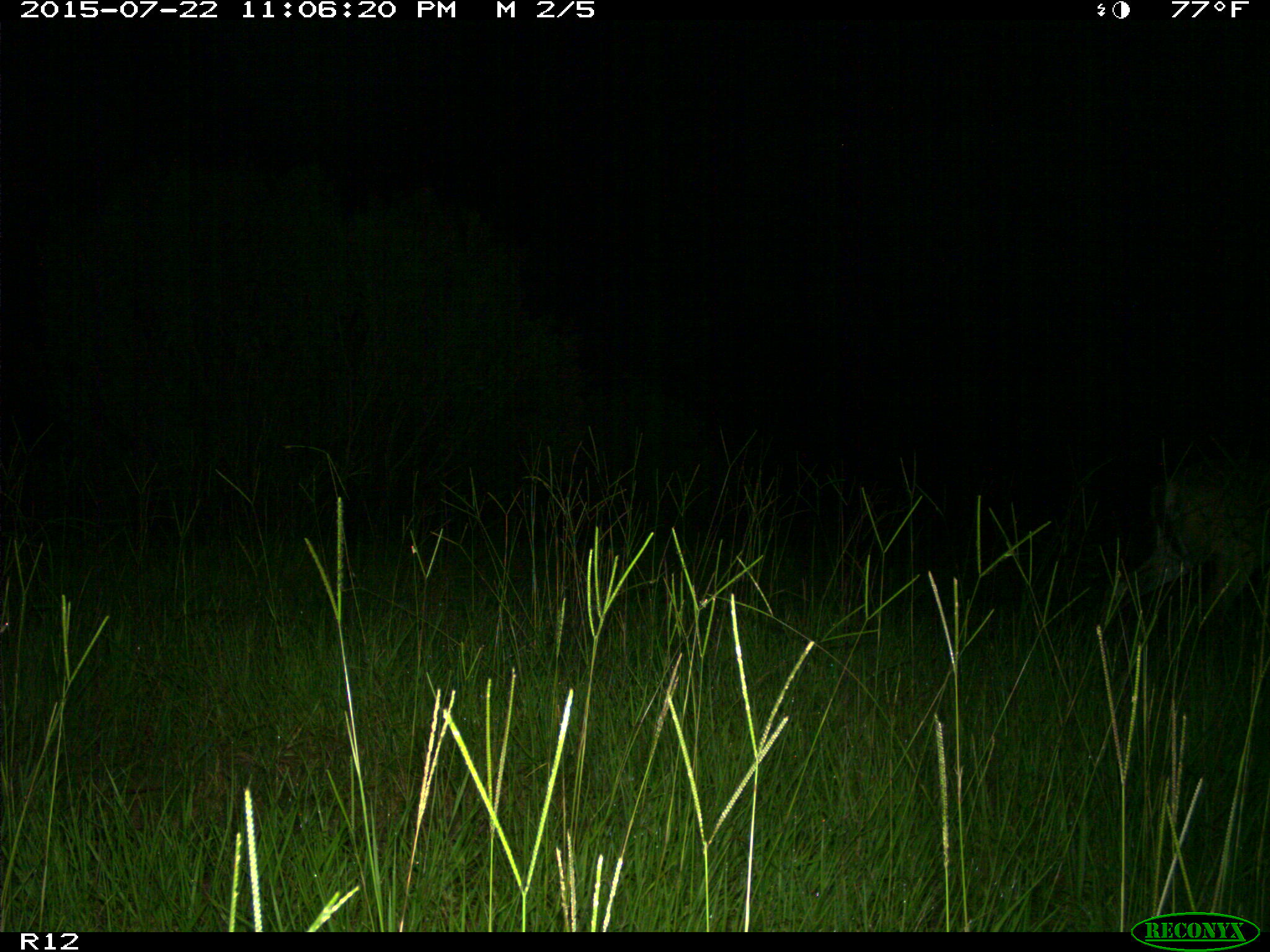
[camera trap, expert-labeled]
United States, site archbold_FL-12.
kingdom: Animalia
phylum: Chordata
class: Mammalia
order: Artiodactyla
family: Cervidae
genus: Odocoileus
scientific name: Odocoileus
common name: deer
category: unidentified deer